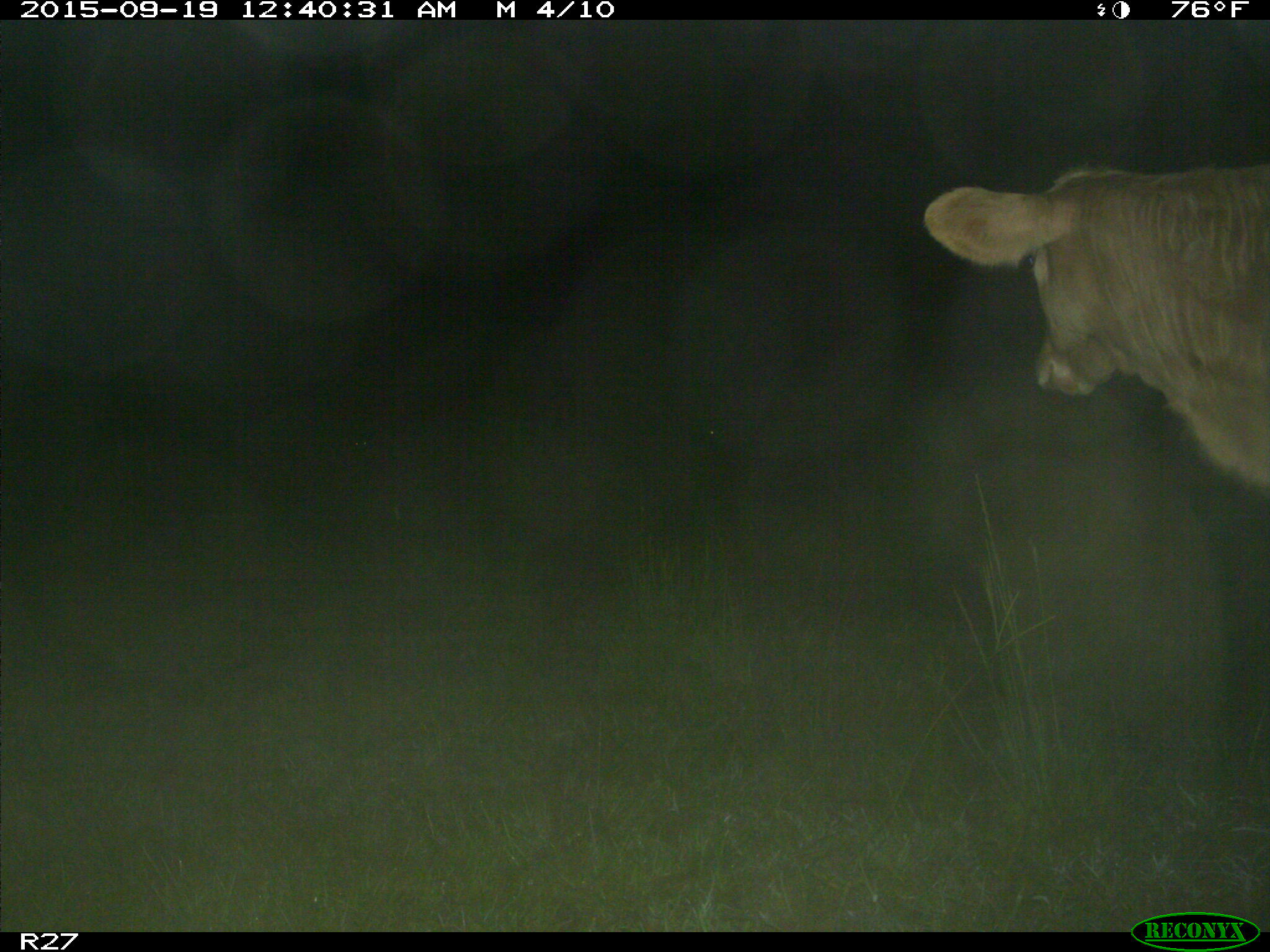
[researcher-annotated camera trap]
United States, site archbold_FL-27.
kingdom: Animalia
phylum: Chordata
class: Mammalia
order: Artiodactyla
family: Bovidae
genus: Bos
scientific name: Bos taurus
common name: domestic cow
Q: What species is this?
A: Bos taurus (domestic cow).